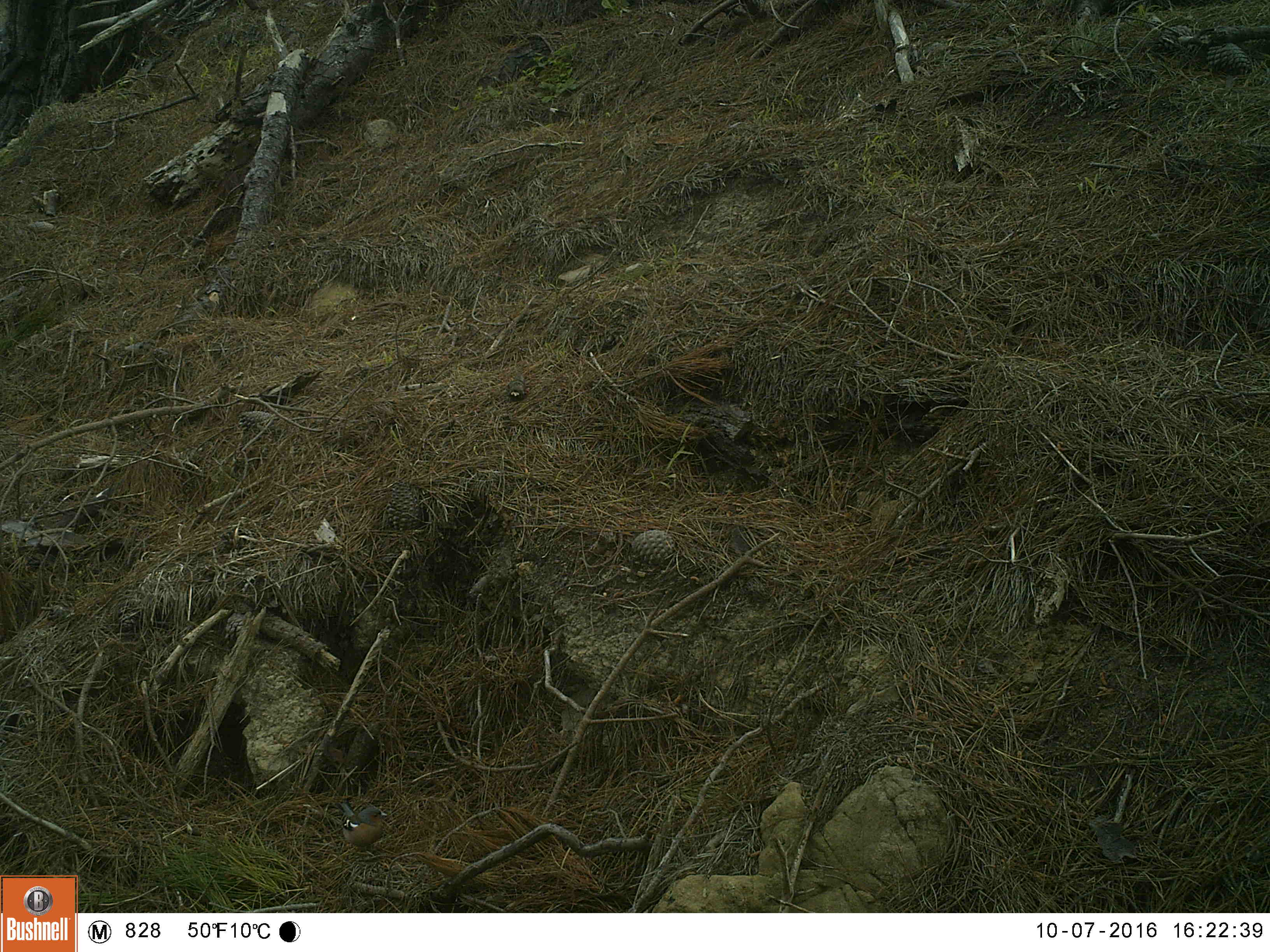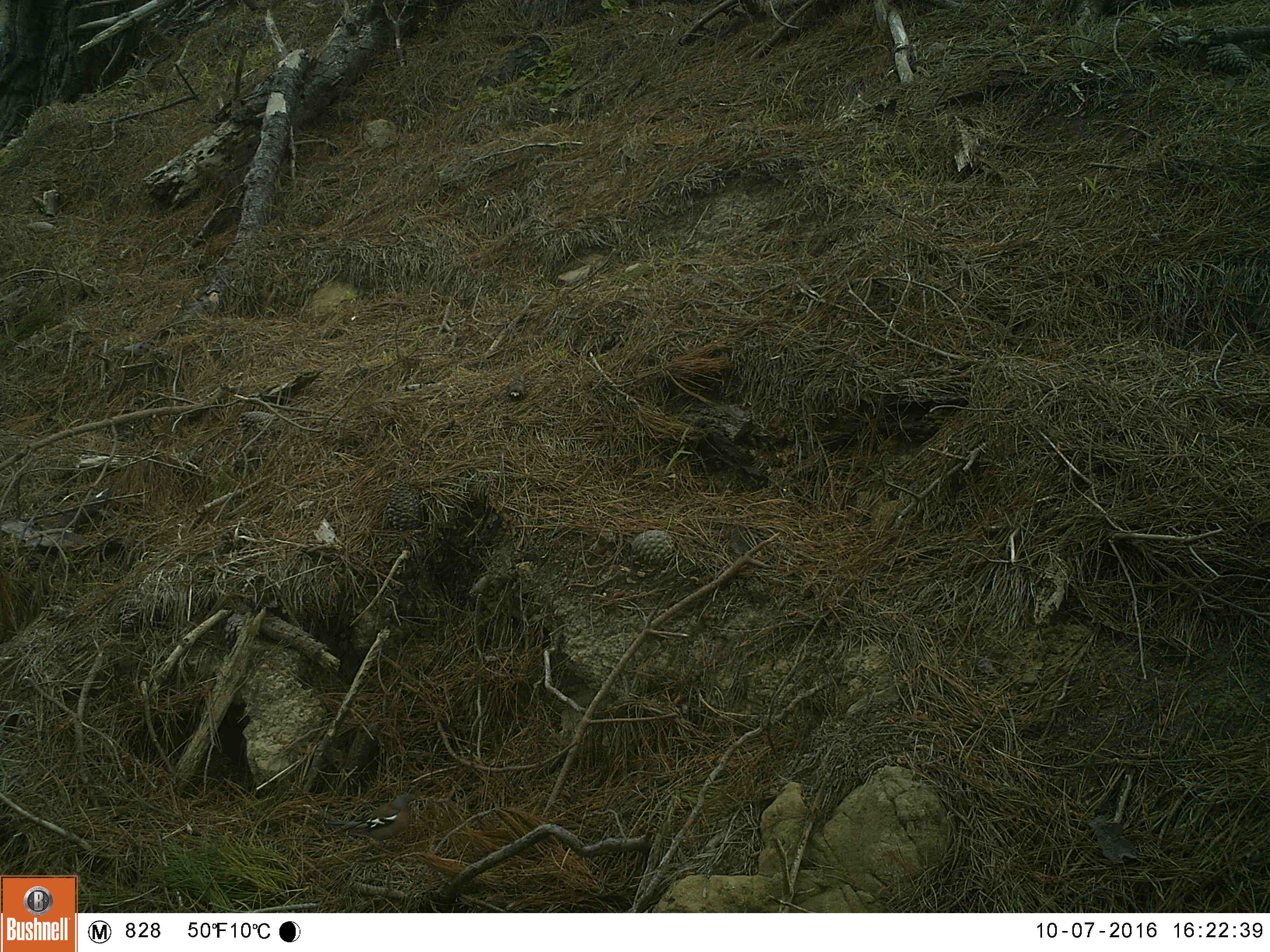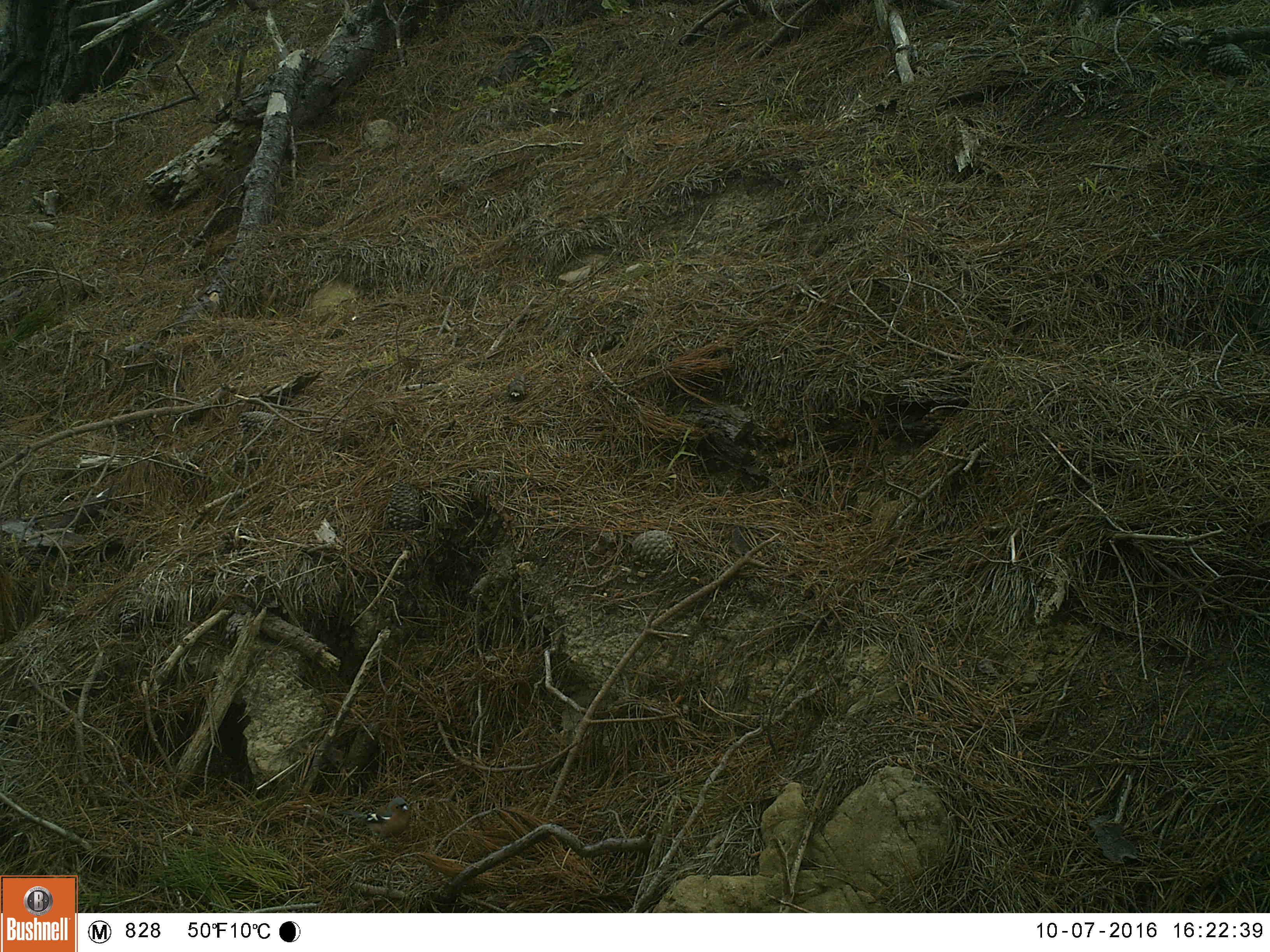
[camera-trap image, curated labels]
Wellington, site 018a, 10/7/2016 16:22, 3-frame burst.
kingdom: Animalia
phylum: Chordata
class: Aves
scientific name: Aves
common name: bird